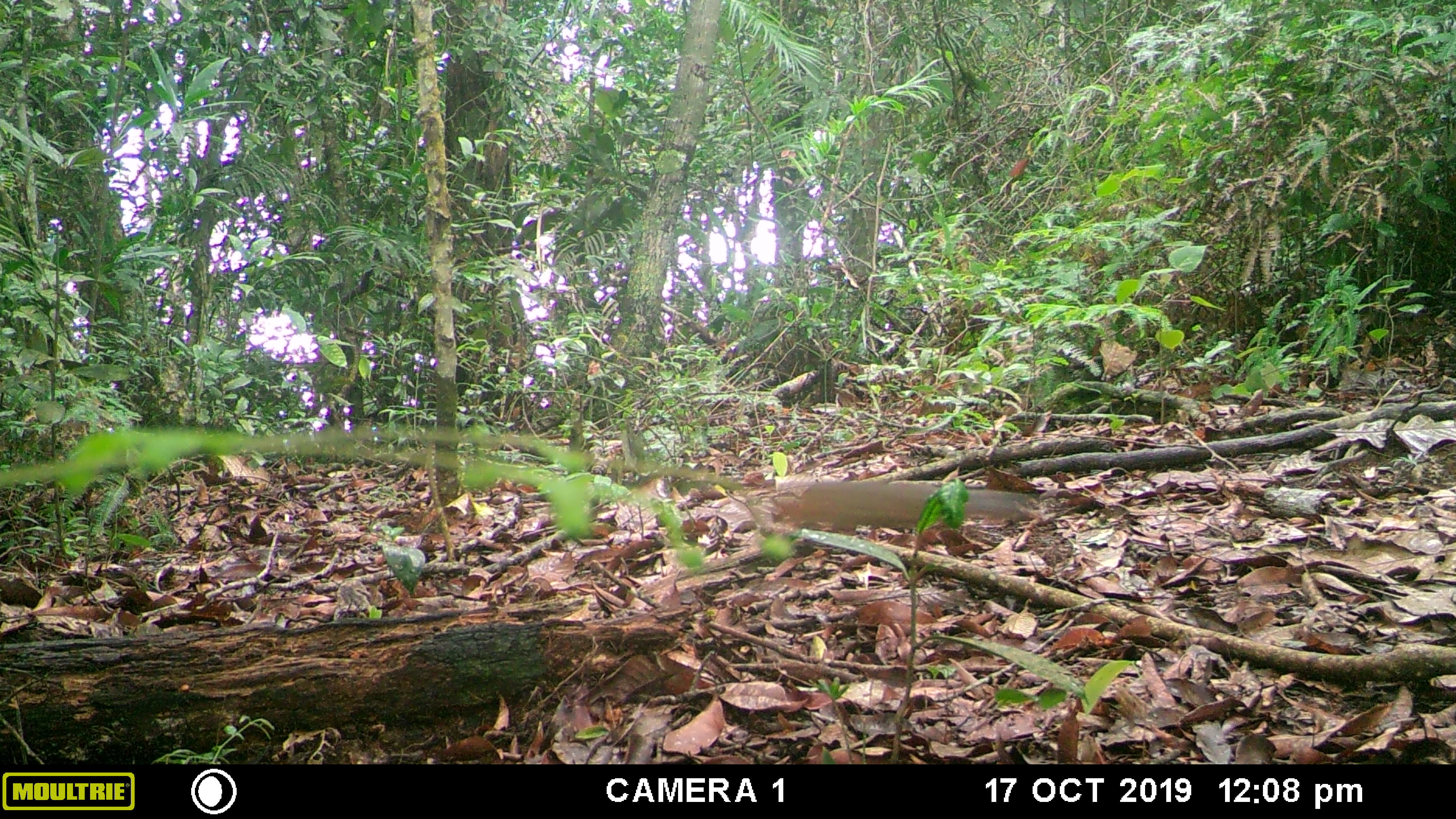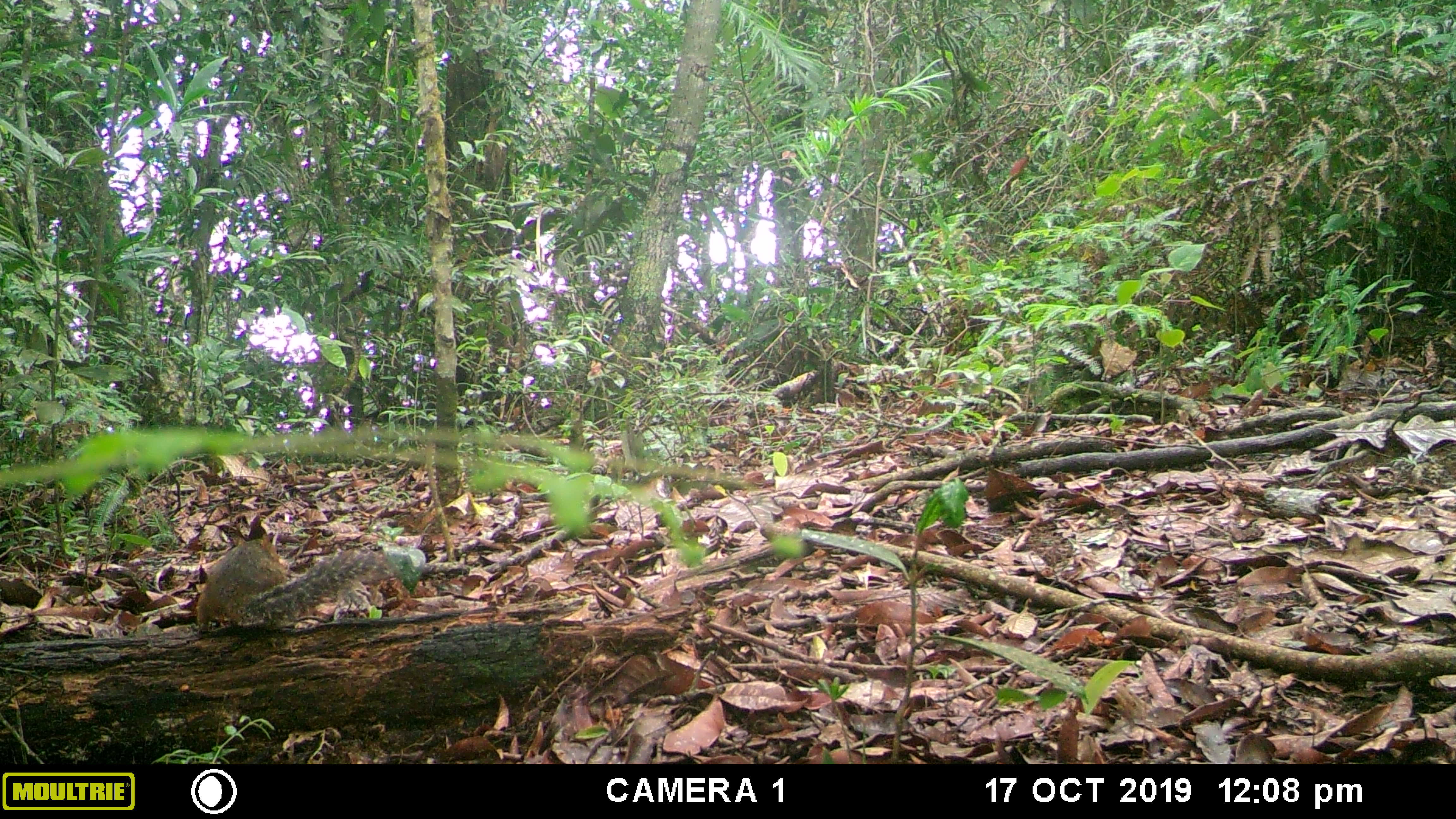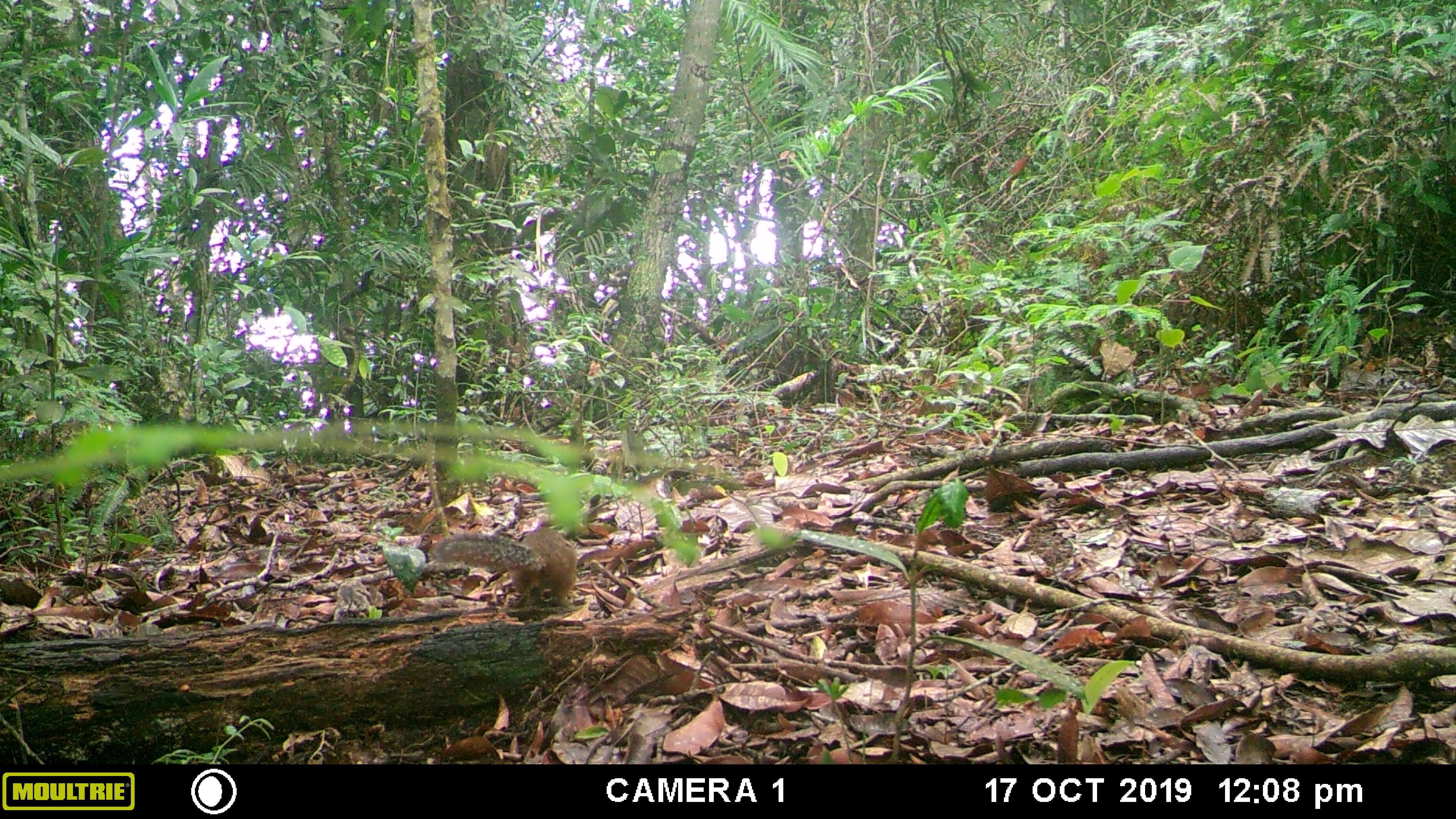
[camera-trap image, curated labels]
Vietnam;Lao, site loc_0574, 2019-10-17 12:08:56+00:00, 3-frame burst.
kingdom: Animalia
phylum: Chordata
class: Mammalia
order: Rodentia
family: Sciuridae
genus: Dremomys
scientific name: Dremomys rufigenis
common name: red-cheeked squirrel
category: red cheeked squirrel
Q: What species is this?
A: Red cheeked squirrel (red-cheeked squirrel) (Dremomys rufigenis).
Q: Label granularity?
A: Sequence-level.